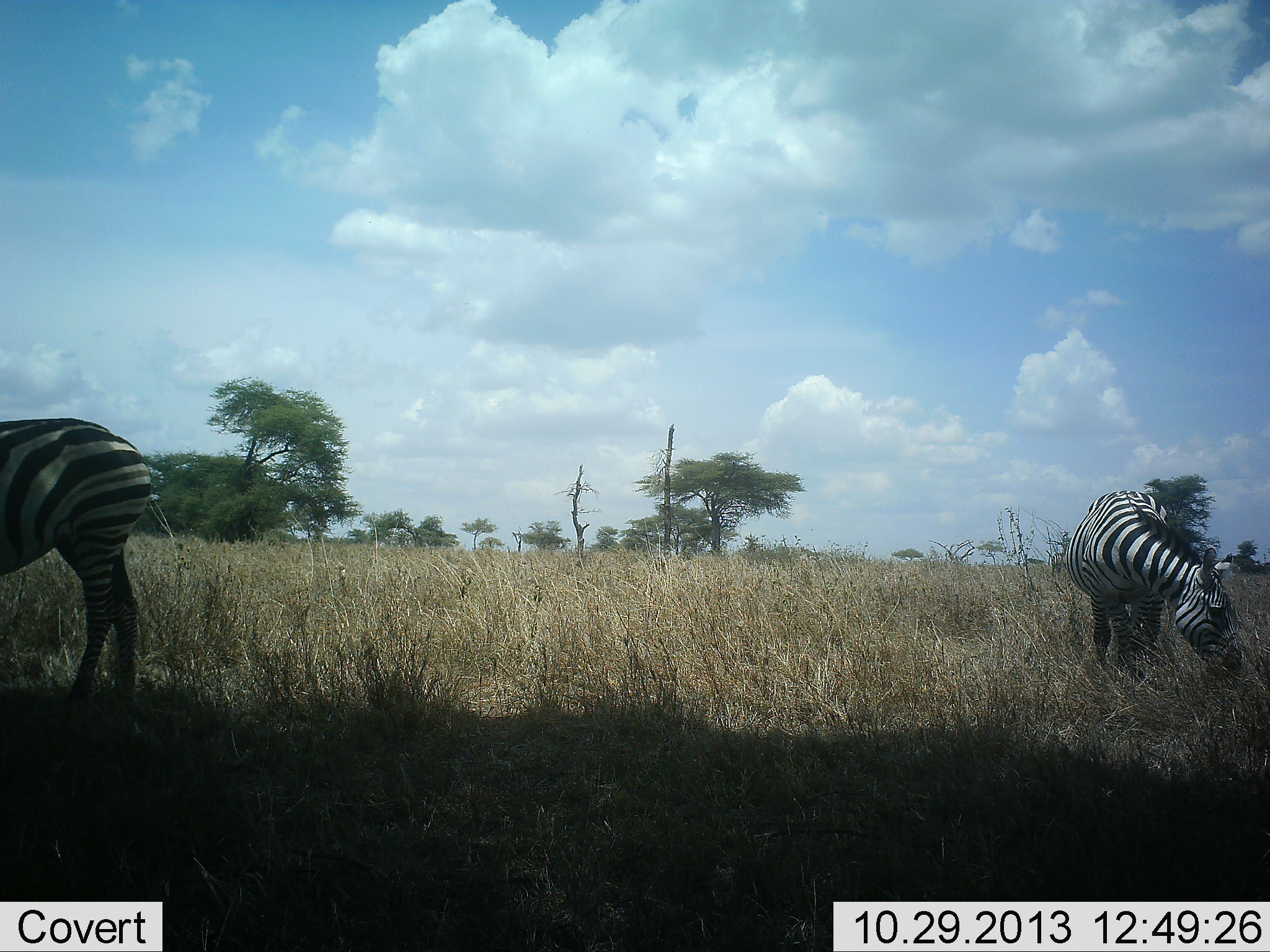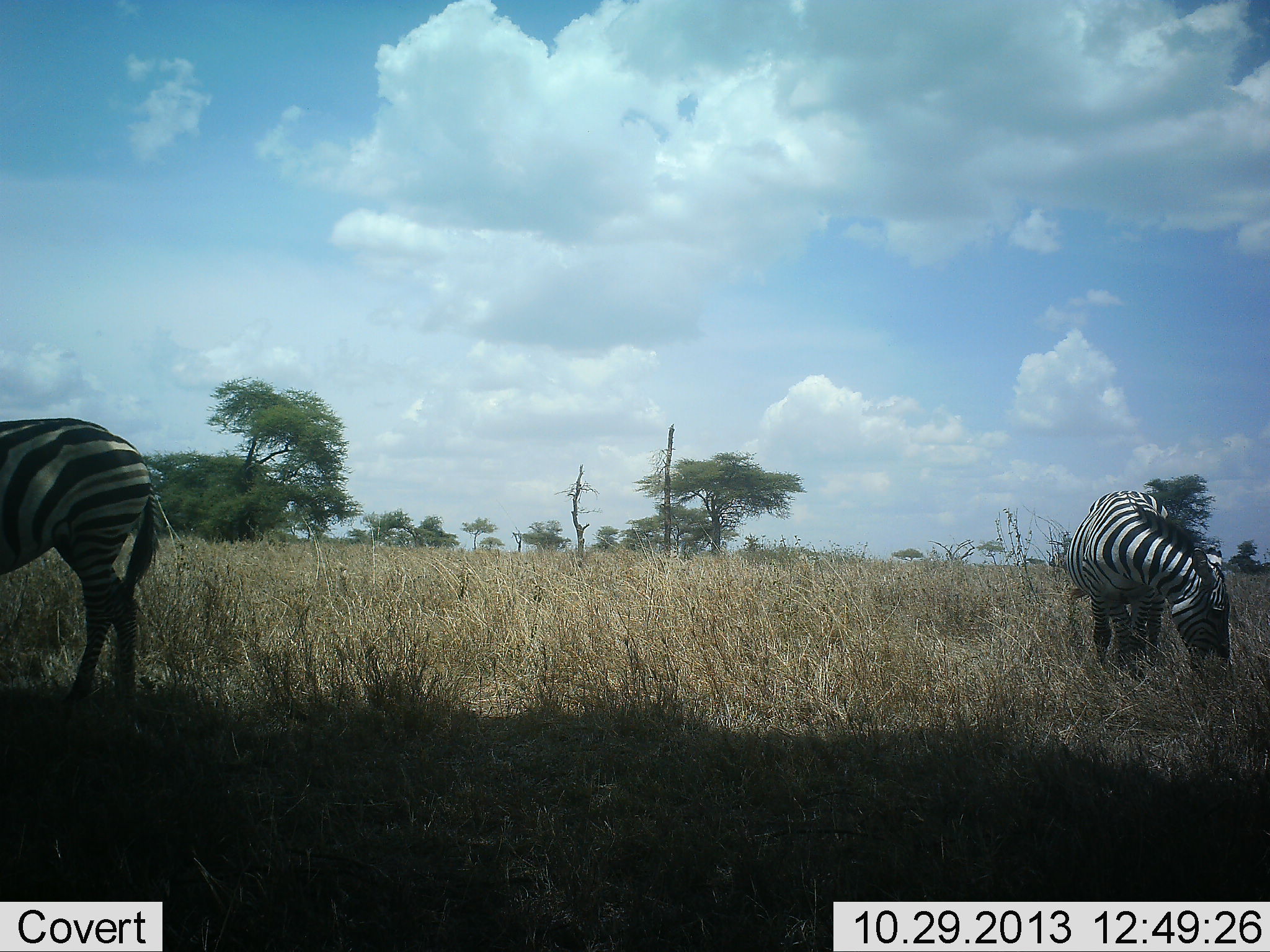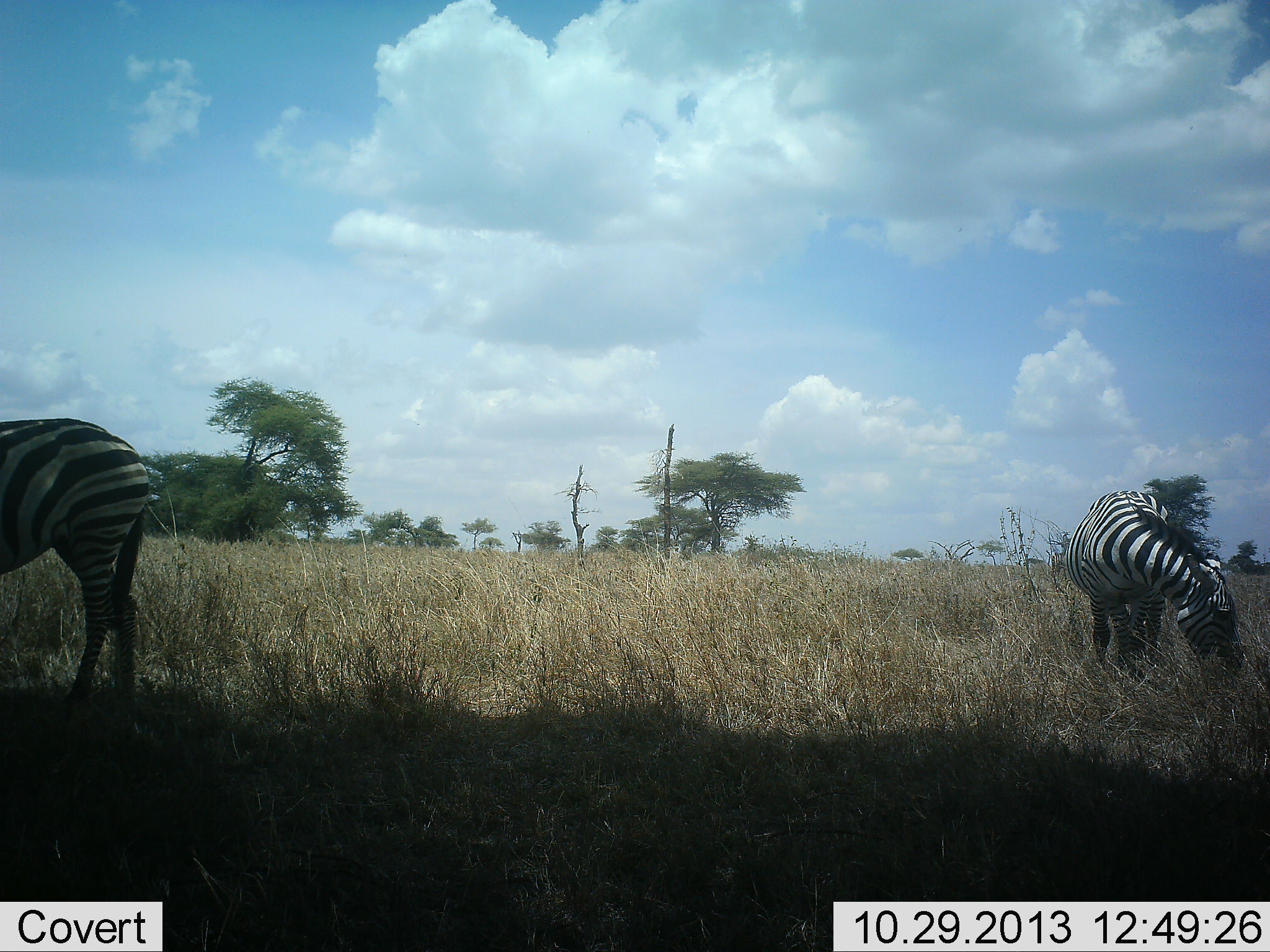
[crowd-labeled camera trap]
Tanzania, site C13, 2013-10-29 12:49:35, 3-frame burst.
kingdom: Animalia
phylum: Chordata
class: Mammalia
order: Perissodactyla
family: Equidae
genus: Equus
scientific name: Equus quagga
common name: plains zebra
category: zebra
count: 2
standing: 50%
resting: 0%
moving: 0%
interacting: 0%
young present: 0%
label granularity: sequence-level